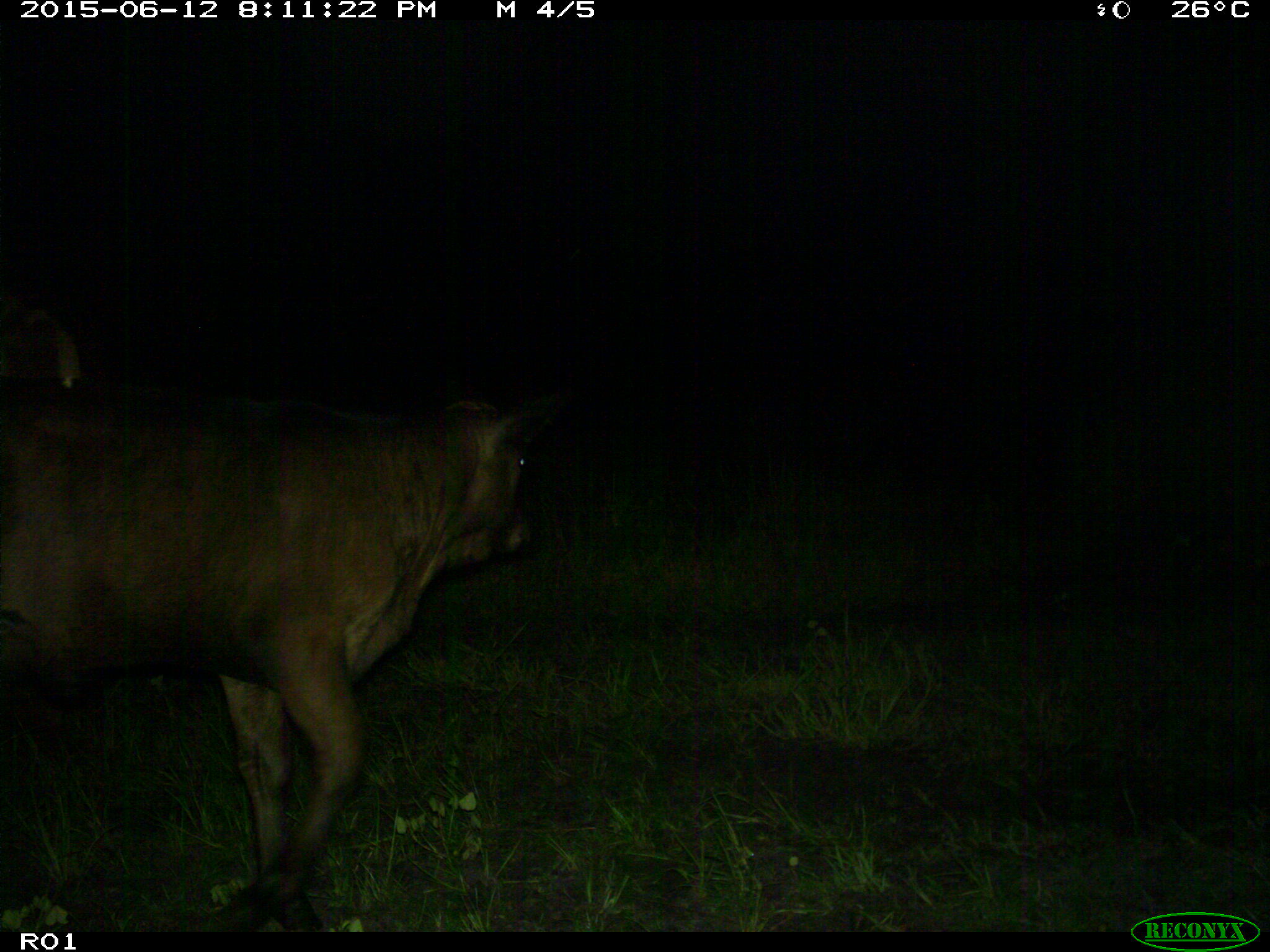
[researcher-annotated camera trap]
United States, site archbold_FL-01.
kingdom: Animalia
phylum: Chordata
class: Mammalia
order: Artiodactyla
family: Bovidae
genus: Bos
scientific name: Bos taurus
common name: domestic cow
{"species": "Bos taurus (domestic cow)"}